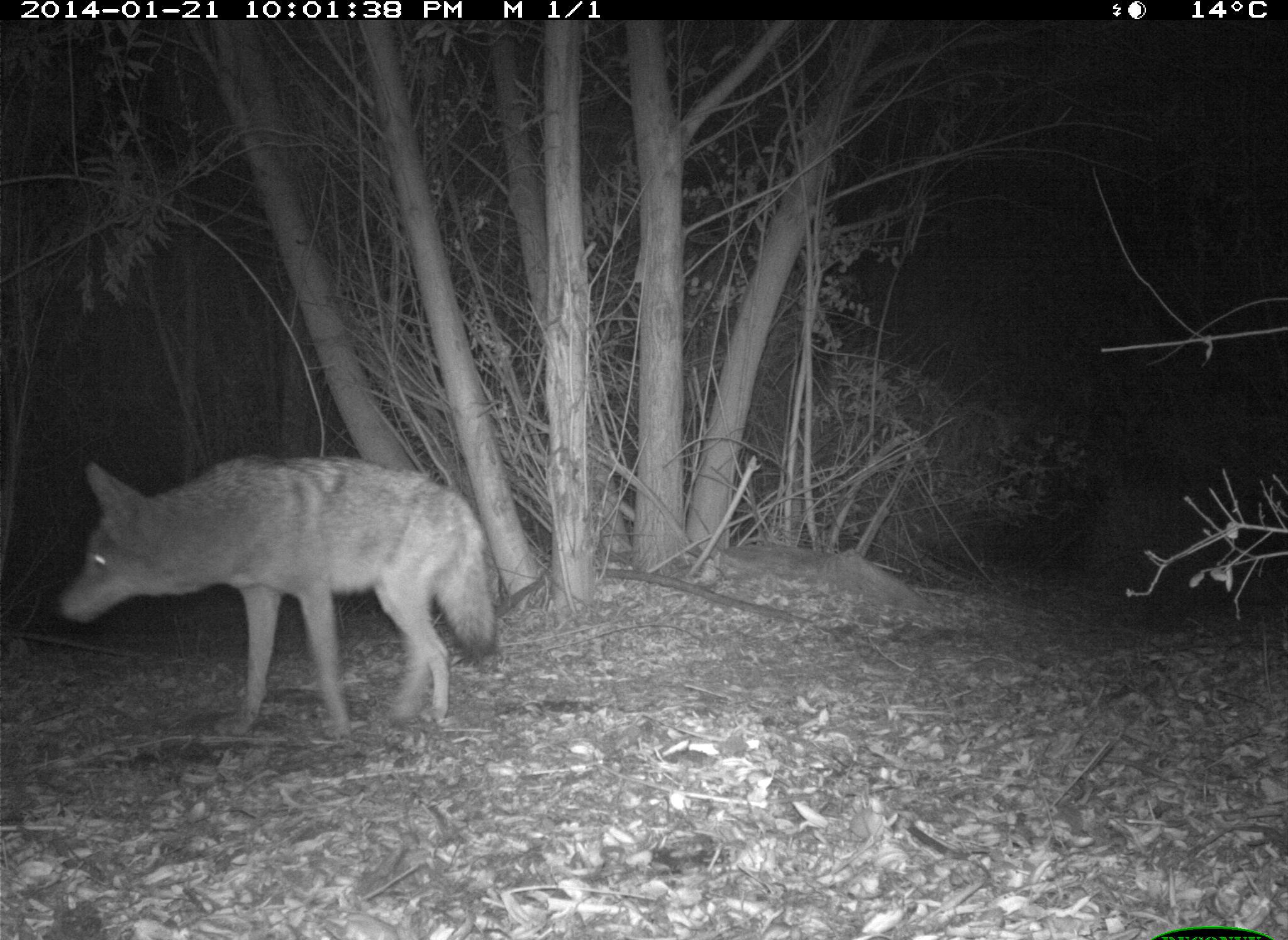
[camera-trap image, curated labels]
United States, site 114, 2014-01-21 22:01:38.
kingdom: Animalia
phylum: Chordata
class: Mammalia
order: Carnivora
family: Canidae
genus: Canis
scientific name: Canis latrans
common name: coyote